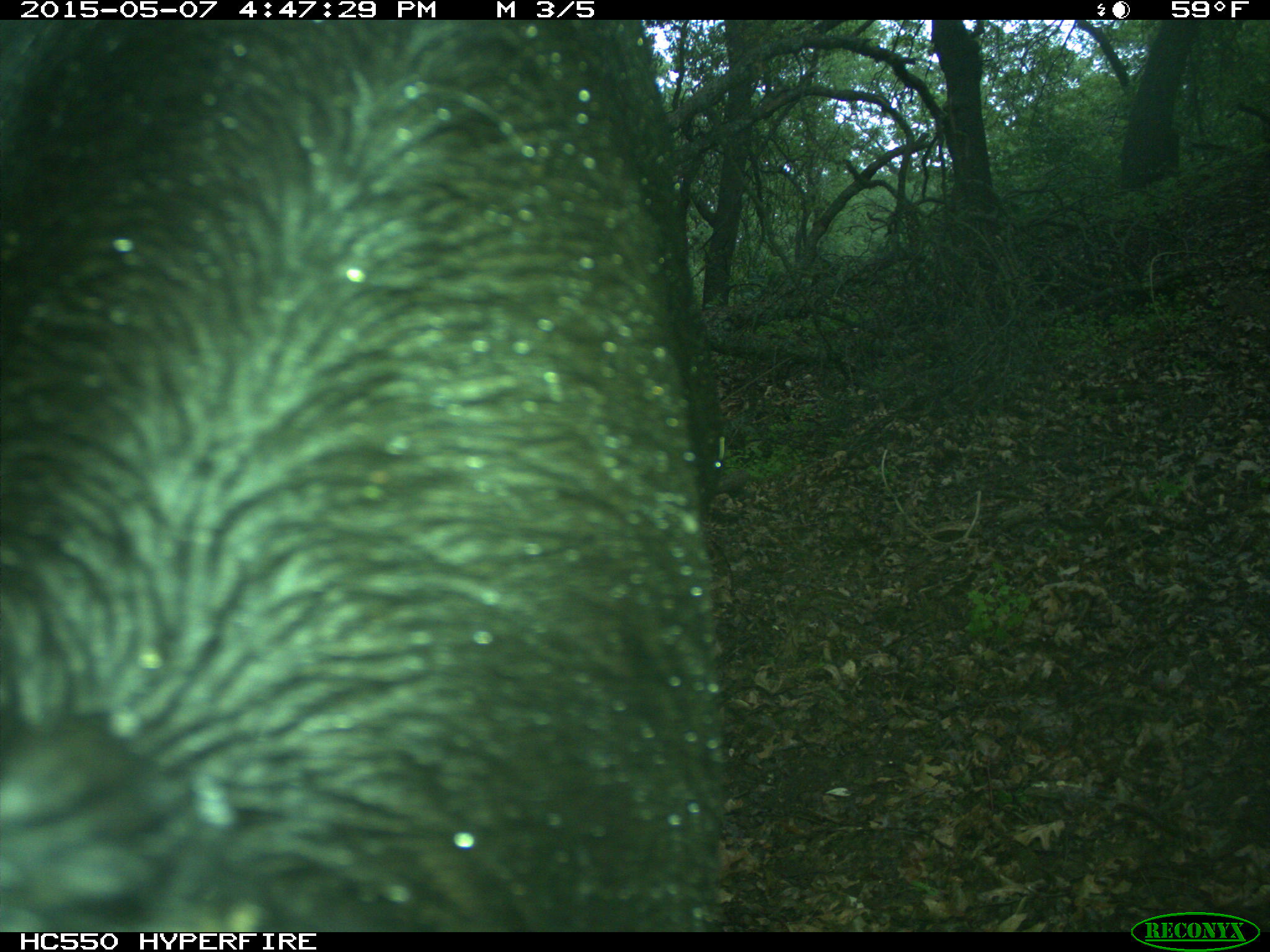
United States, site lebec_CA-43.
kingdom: Animalia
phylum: Chordata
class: Mammalia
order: Artiodactyla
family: Bovidae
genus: Bos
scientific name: Bos taurus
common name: domestic cow